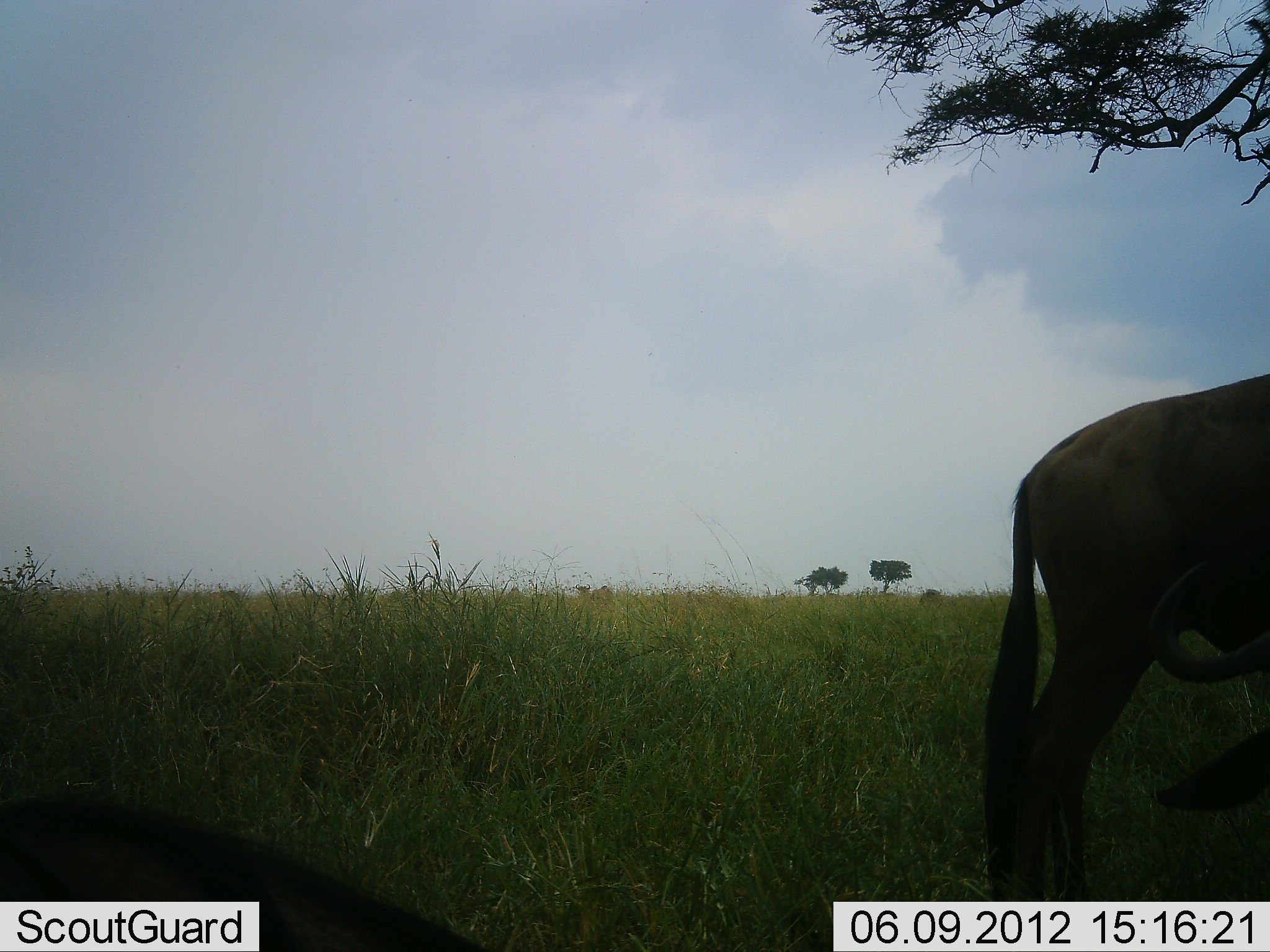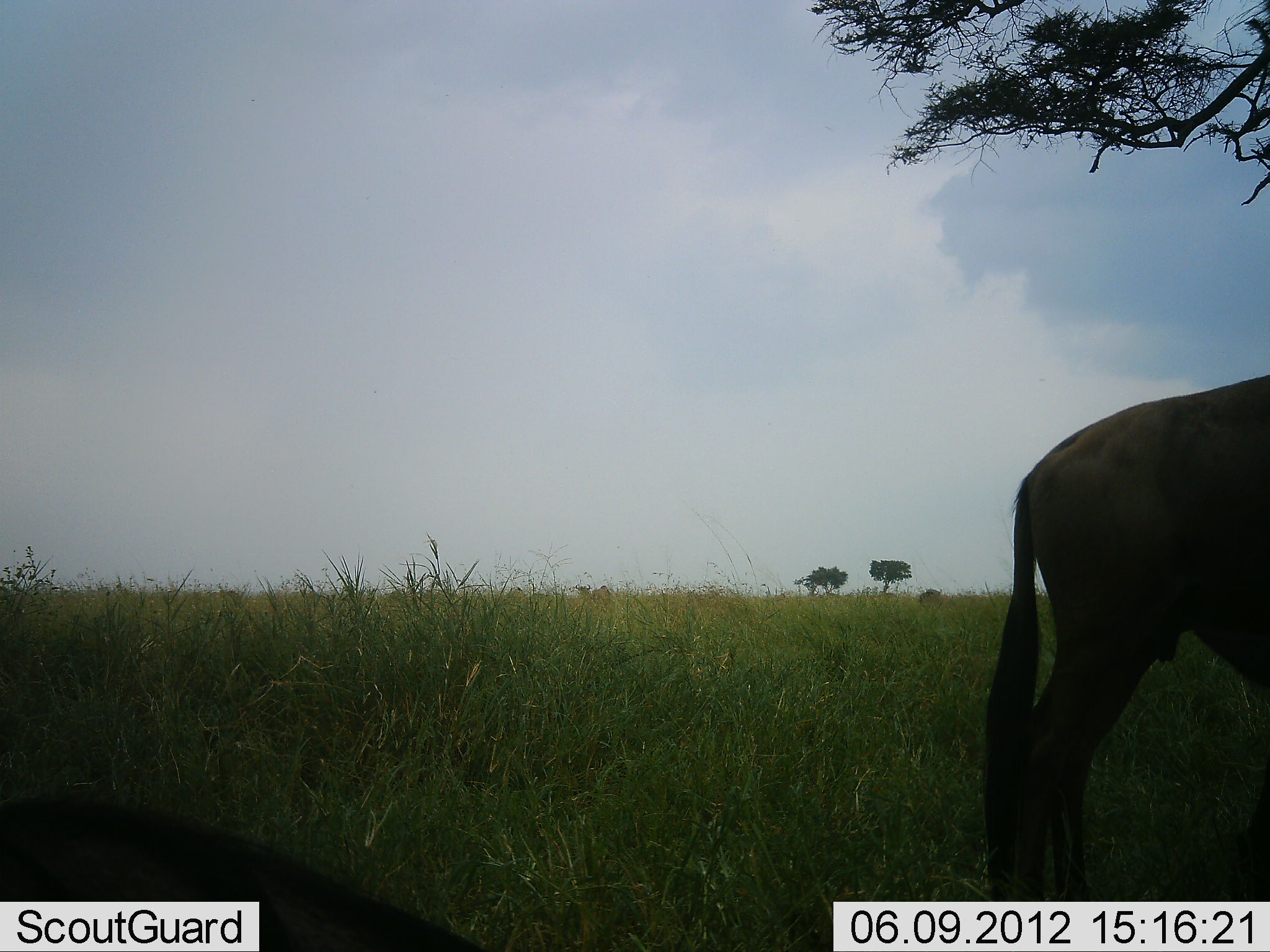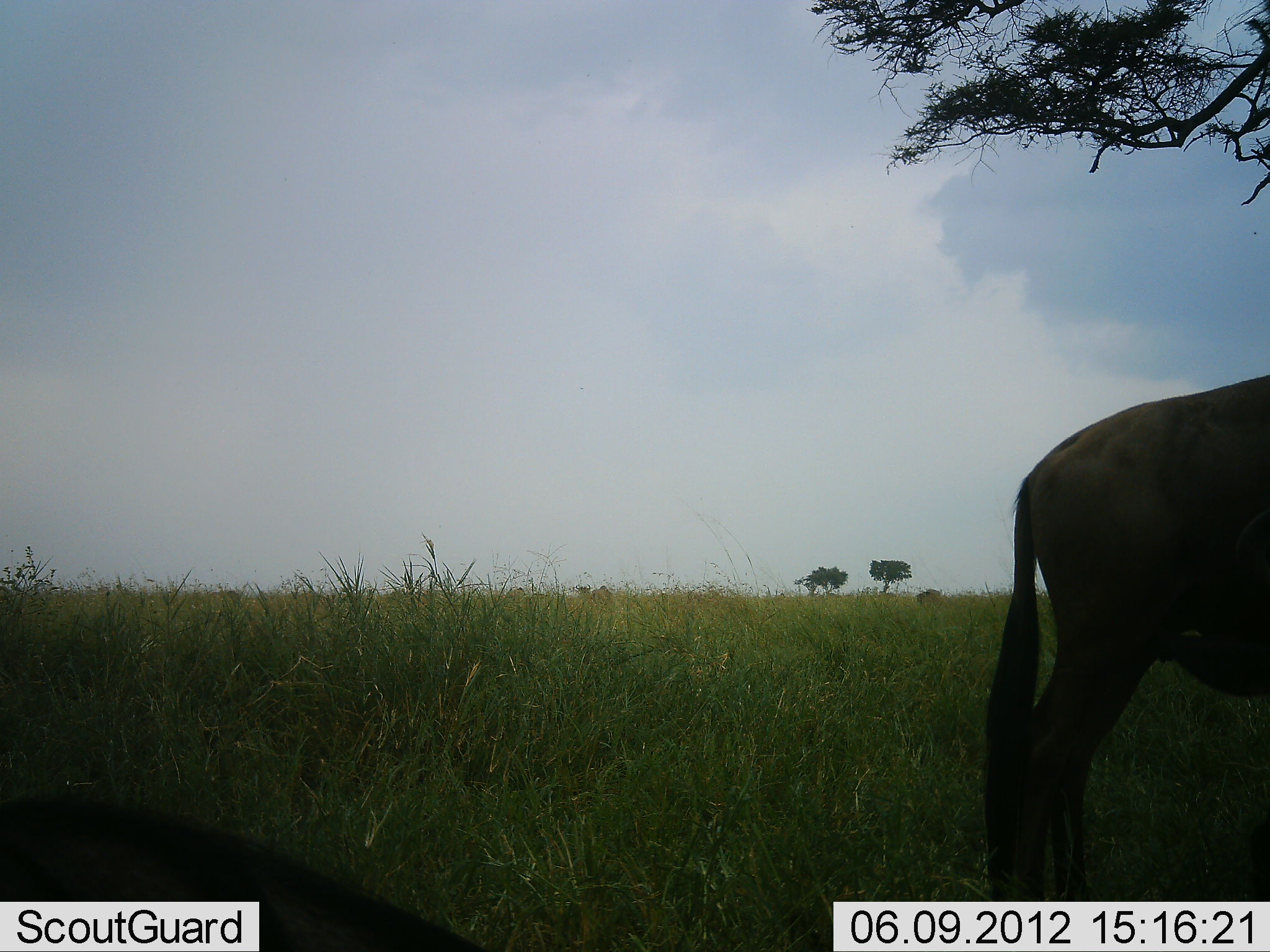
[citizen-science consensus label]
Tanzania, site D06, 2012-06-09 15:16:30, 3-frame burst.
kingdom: Animalia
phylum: Chordata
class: Mammalia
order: Artiodactyla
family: Bovidae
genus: Connochaetes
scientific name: Connochaetes taurinus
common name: blue wildebeest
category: wildebeest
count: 2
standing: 90%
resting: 10%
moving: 10%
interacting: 0%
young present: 0%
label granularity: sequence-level